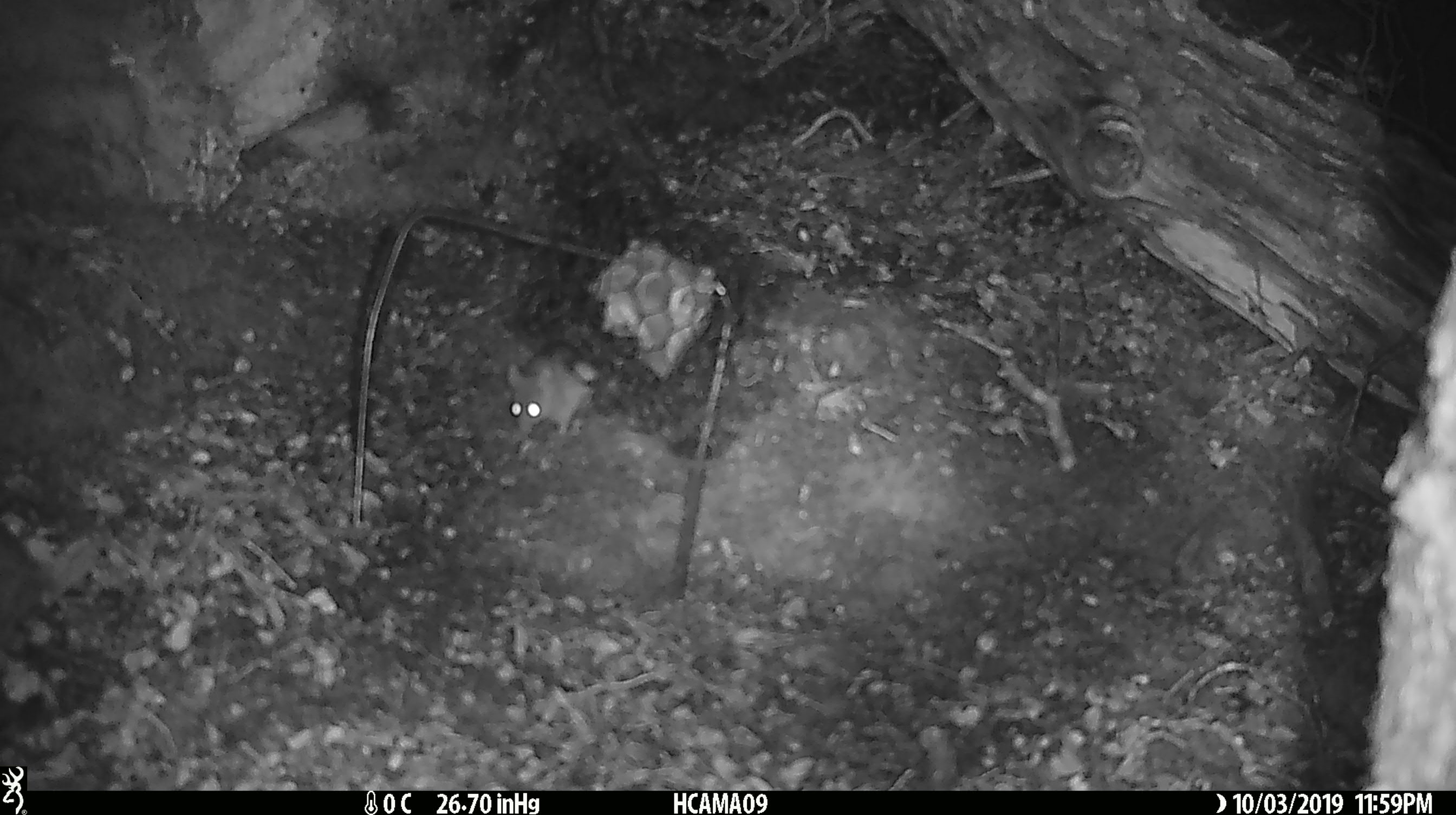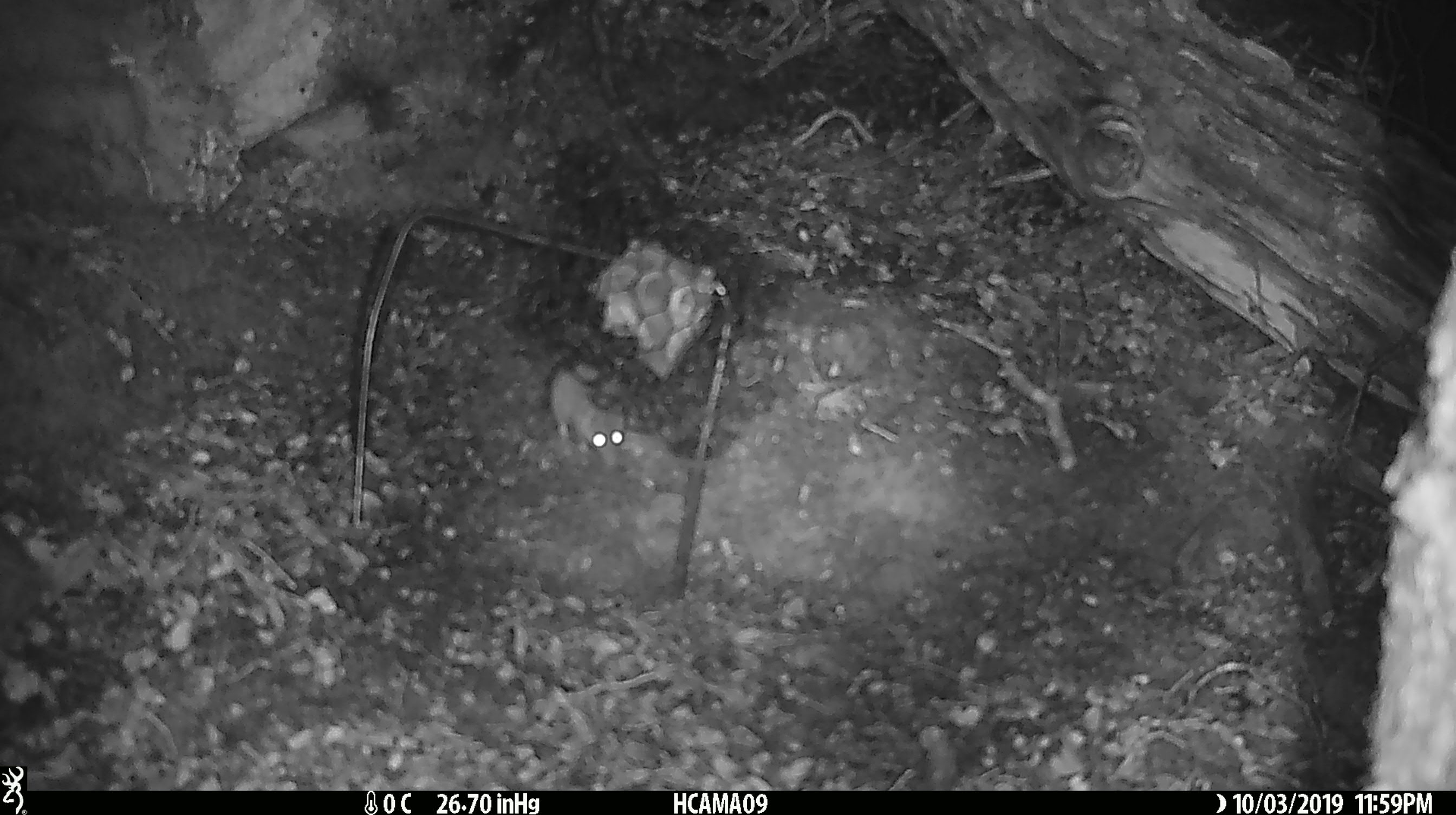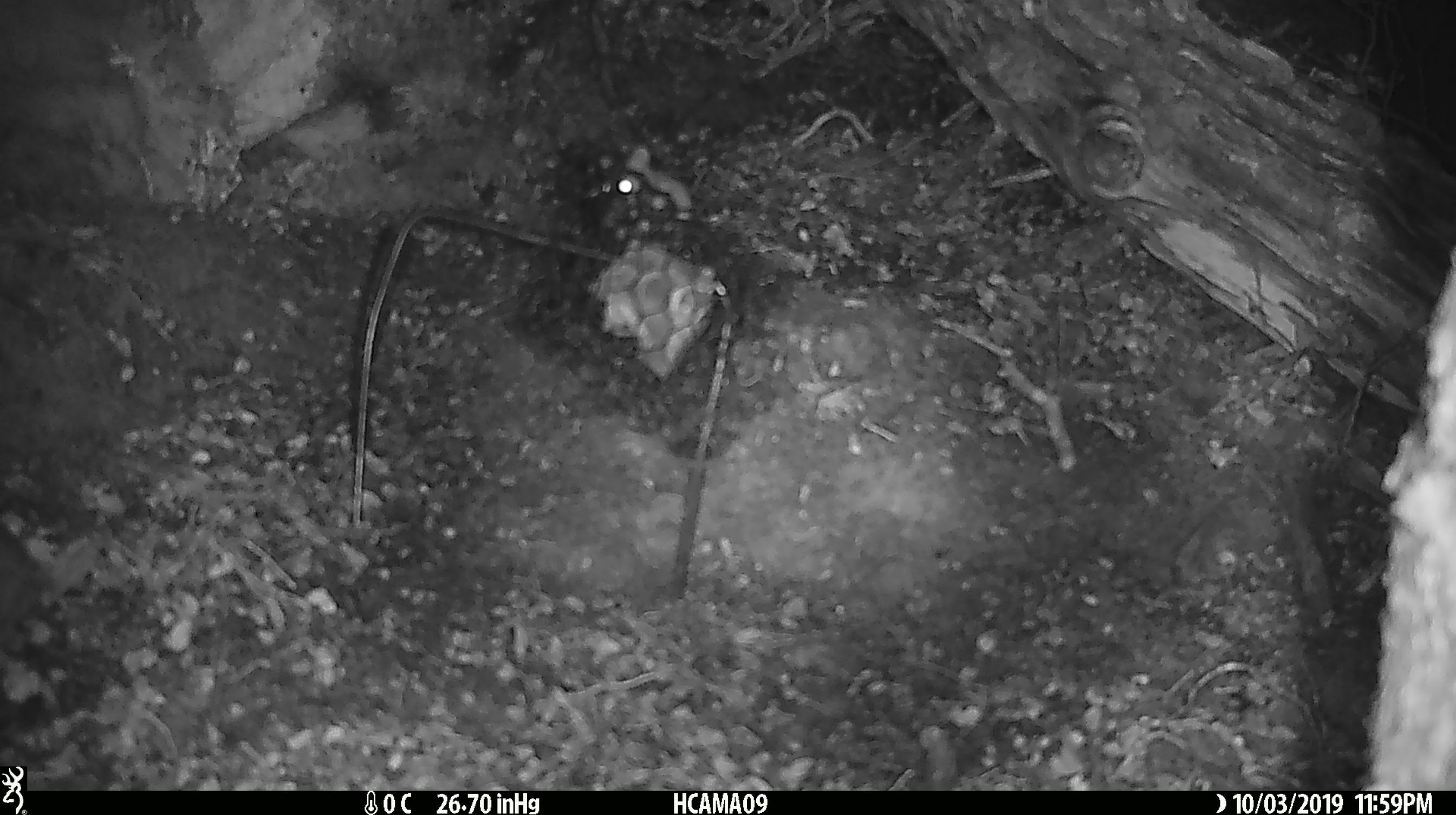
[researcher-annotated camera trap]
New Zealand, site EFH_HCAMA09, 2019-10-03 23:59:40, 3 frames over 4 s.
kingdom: Animalia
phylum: Chordata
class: Mammalia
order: Rodentia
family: Muridae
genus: Mus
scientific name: Mus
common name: mouse